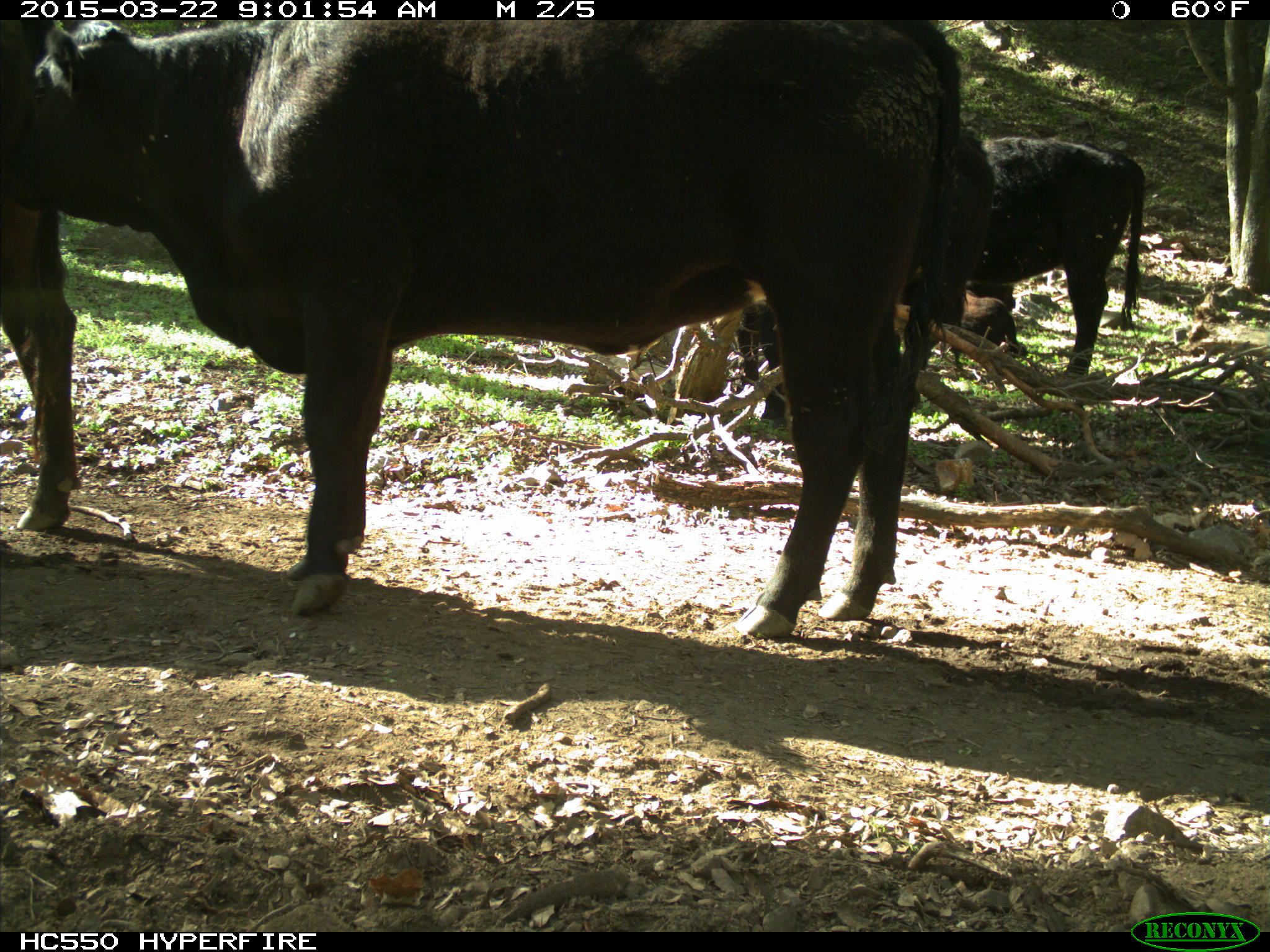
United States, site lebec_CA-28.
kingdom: Animalia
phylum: Chordata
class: Mammalia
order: Artiodactyla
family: Bovidae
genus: Bos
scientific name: Bos taurus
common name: domestic cow